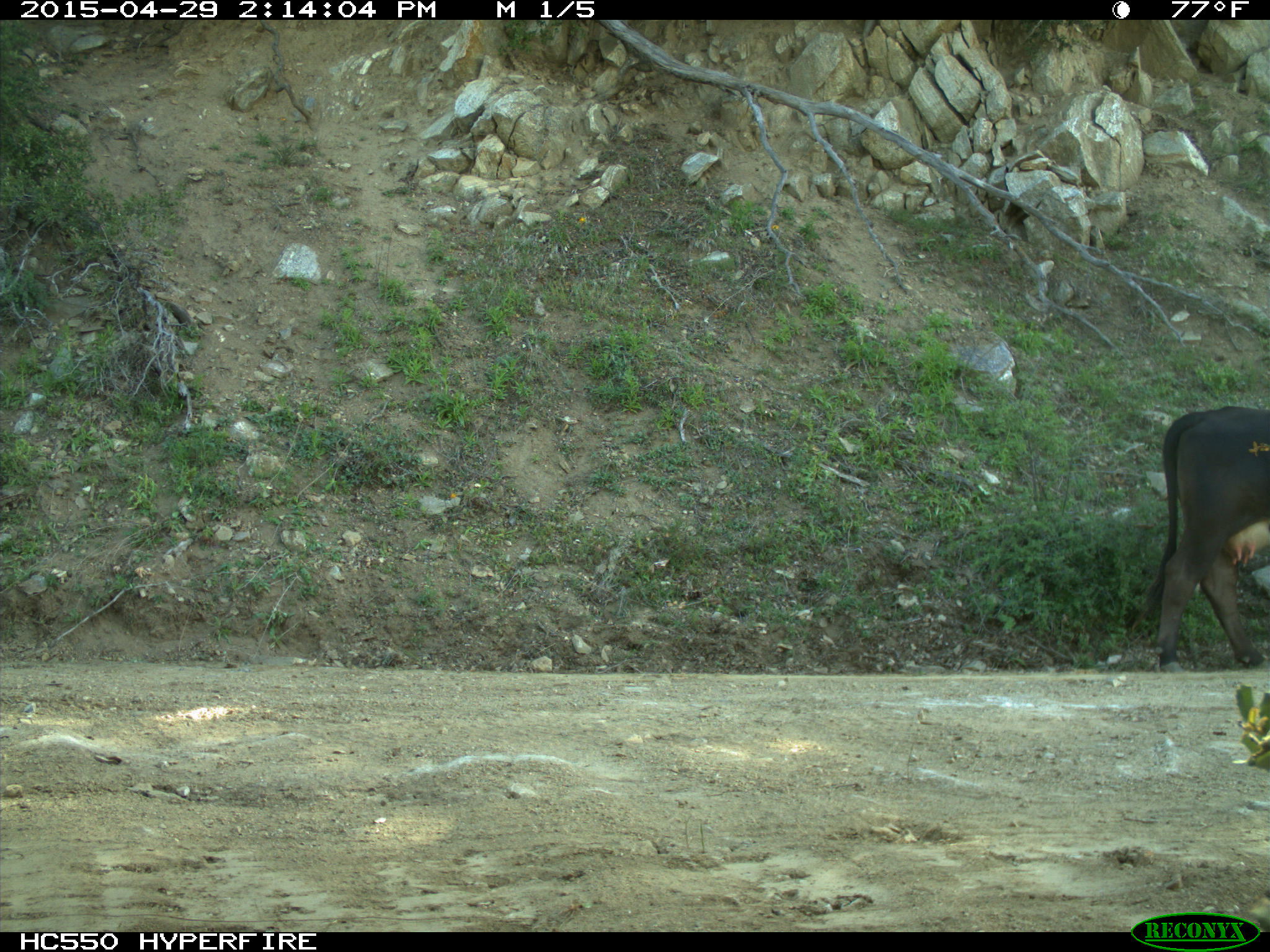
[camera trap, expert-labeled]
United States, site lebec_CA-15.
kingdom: Animalia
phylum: Chordata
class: Mammalia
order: Artiodactyla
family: Bovidae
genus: Bos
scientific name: Bos taurus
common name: domestic cow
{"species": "Bos taurus (domestic cow)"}